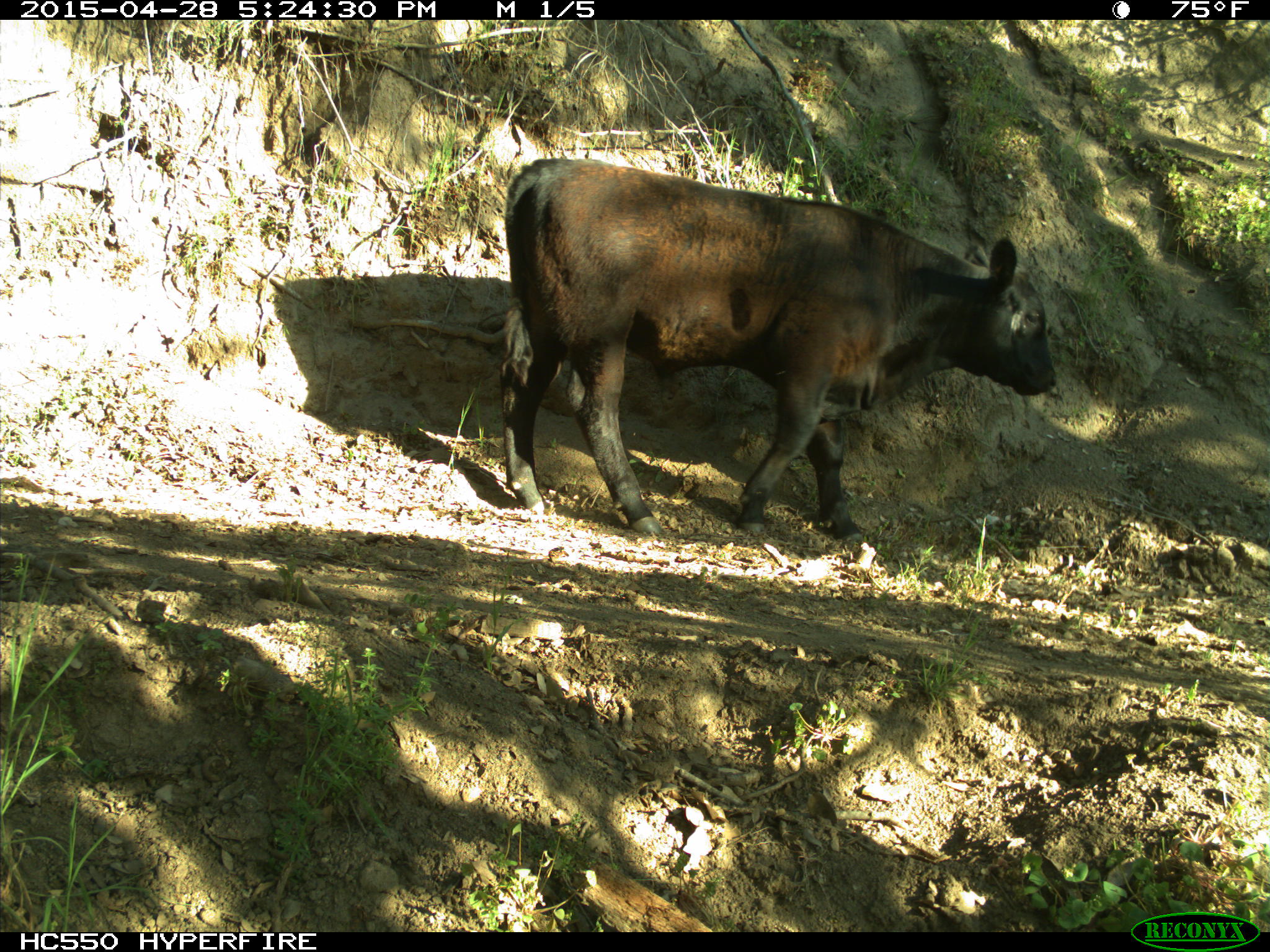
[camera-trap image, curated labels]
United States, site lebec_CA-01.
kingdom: Animalia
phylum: Chordata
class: Mammalia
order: Artiodactyla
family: Bovidae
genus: Bos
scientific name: Bos taurus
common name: domestic cow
Bos taurus (domestic cow).